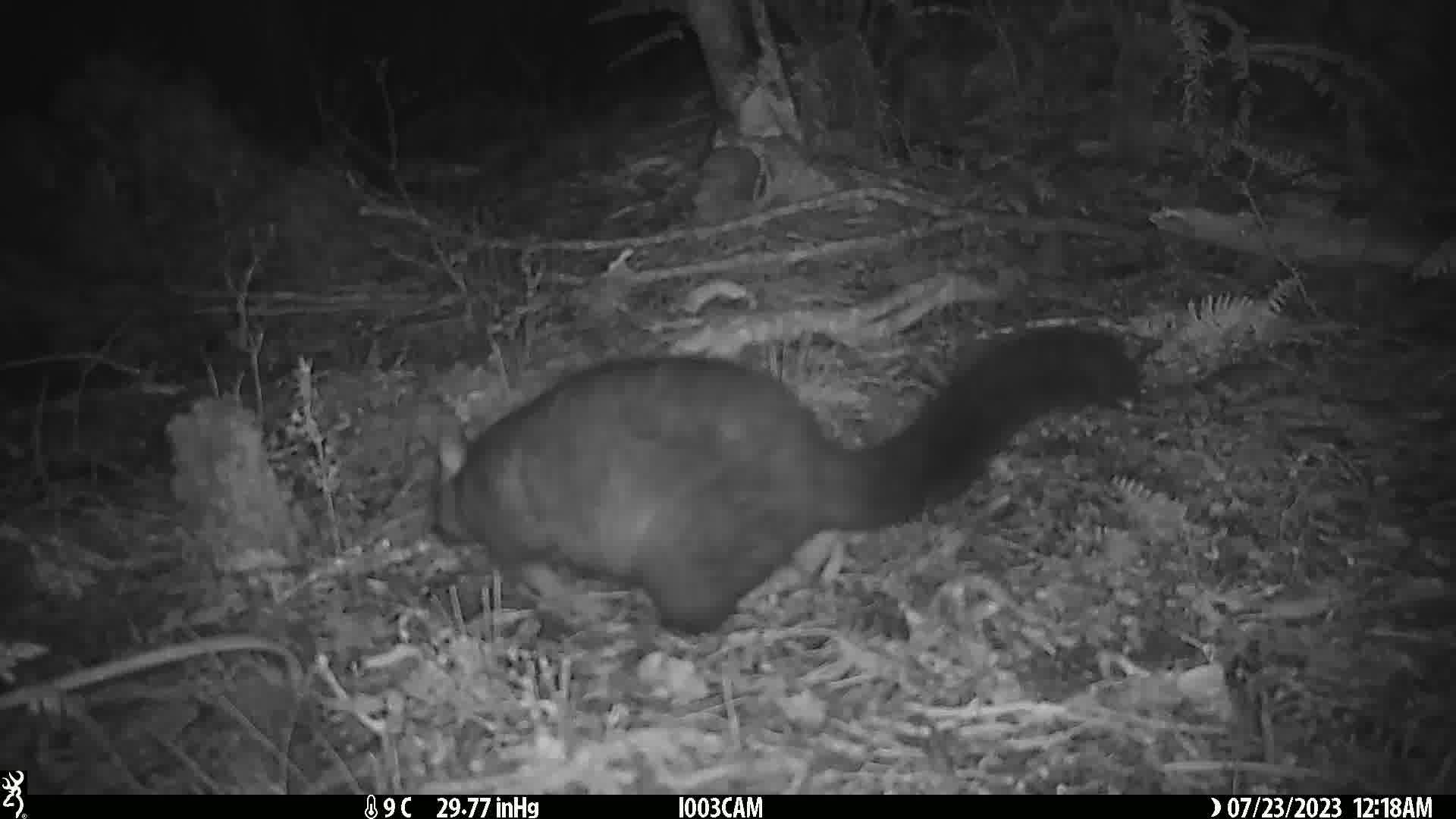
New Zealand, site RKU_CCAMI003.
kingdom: Animalia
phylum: Chordata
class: Mammalia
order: Diprotodontia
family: Phalangeridae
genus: Trichosurus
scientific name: Trichosurus vulpecula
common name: common brushtail possum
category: possum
Possum (common brushtail possum) (Trichosurus vulpecula).